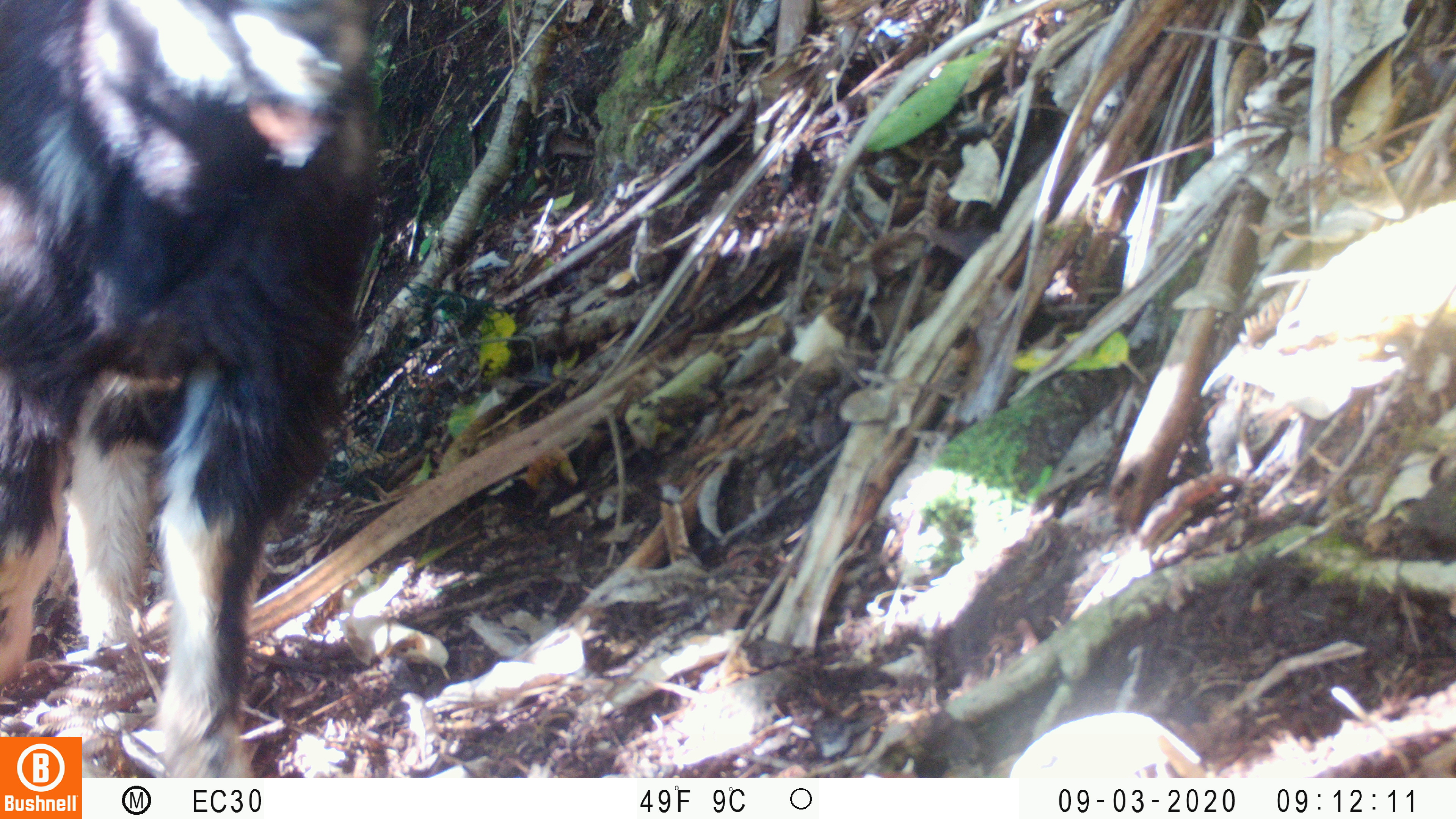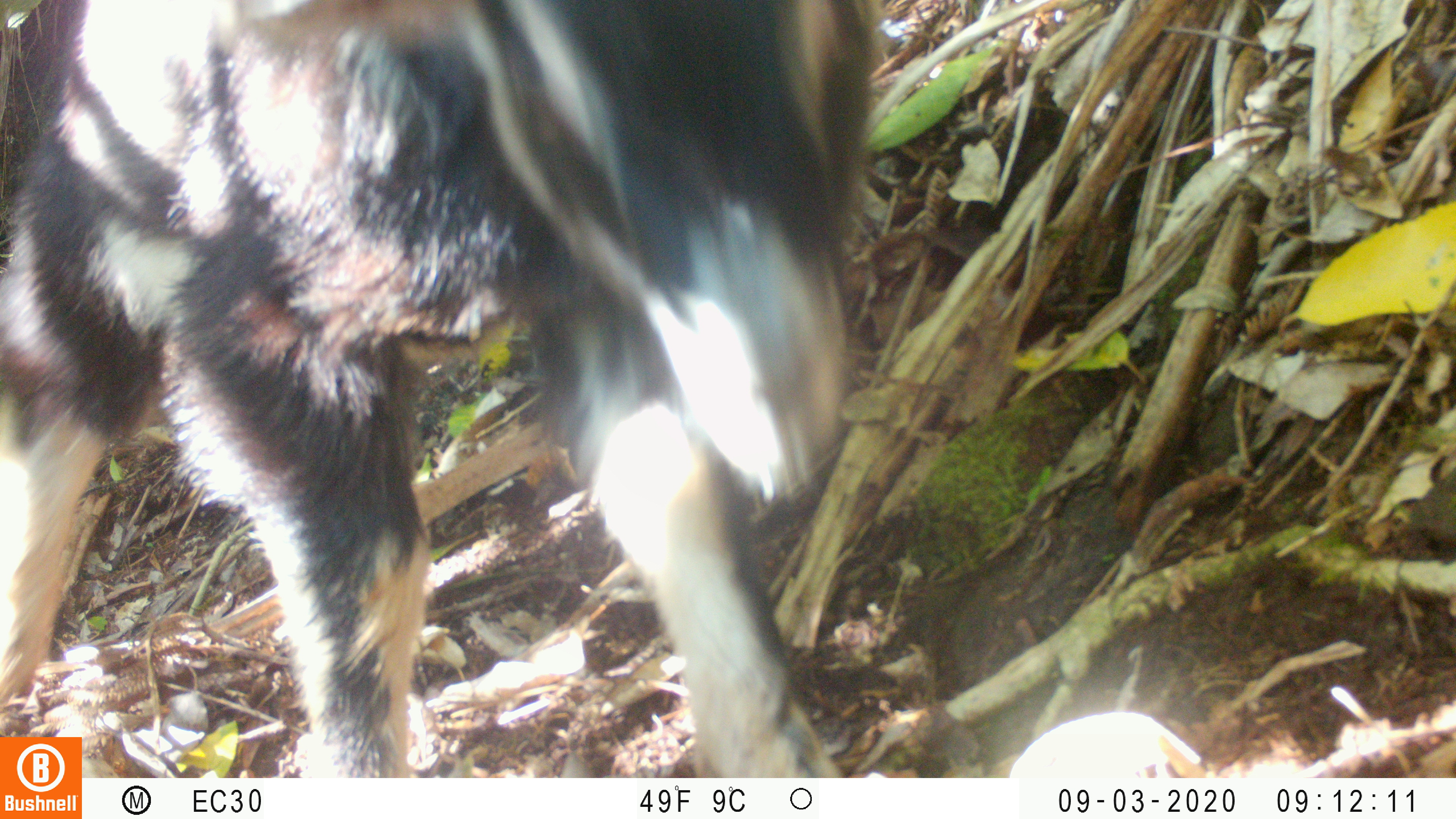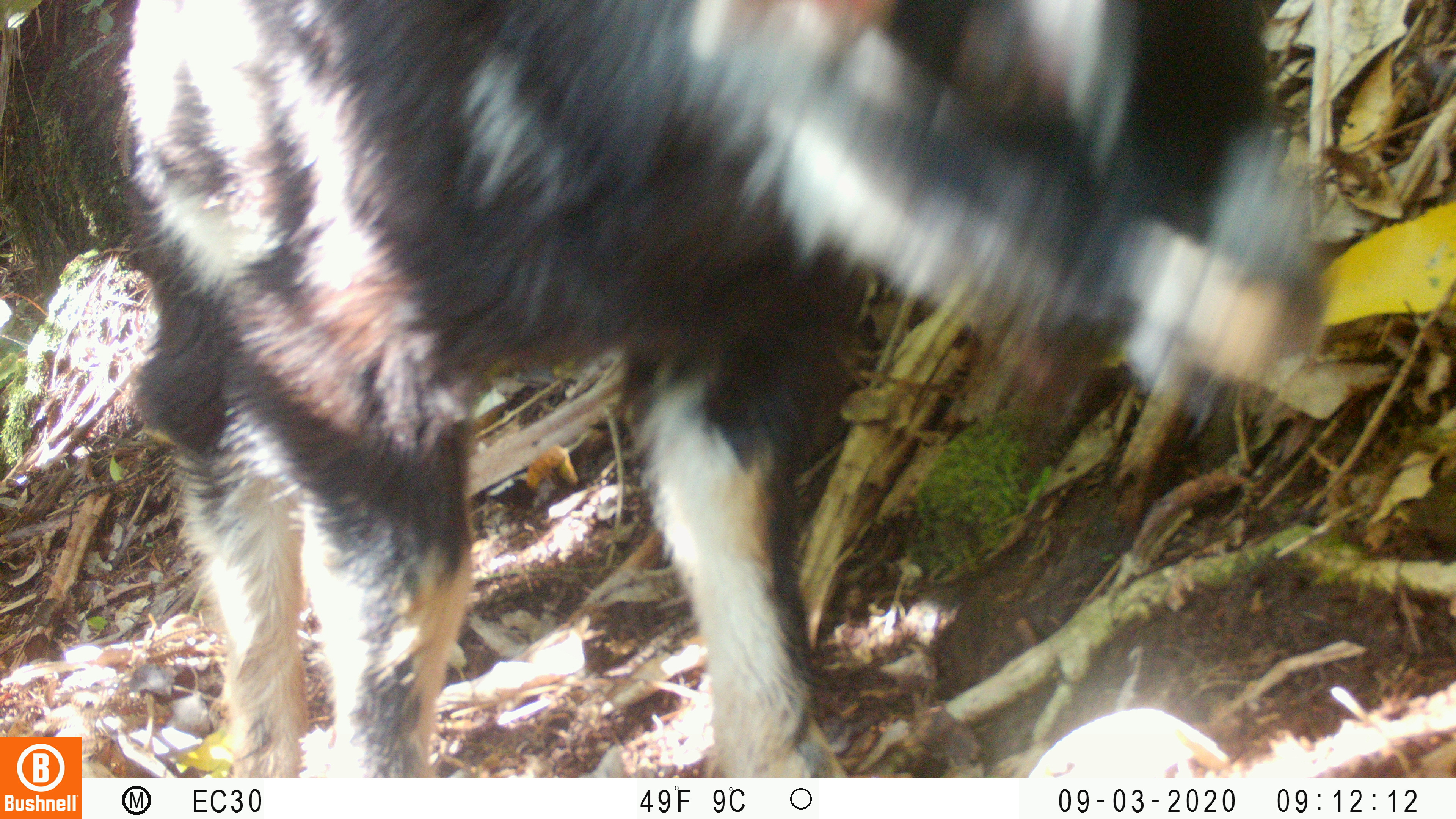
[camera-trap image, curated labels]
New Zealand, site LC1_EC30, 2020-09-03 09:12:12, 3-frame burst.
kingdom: Animalia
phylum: Chordata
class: Mammalia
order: Artiodactyla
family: Bovidae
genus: Capra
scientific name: Capra hircus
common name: goat